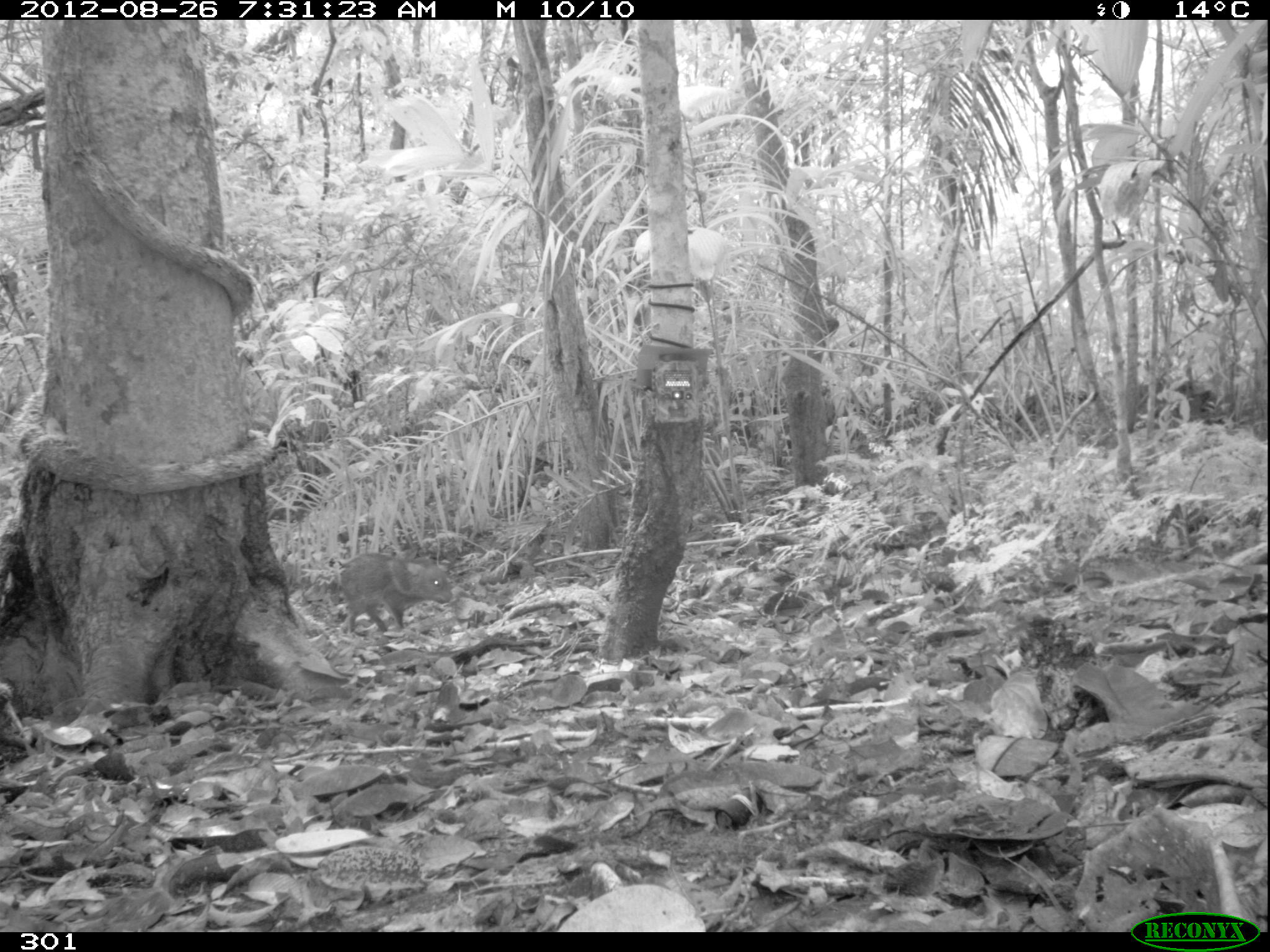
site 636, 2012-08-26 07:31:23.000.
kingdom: Animalia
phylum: Chordata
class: Mammalia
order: Artiodactyla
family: Tayassuidae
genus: Pecari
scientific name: Pecari tajacu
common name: collared peccary